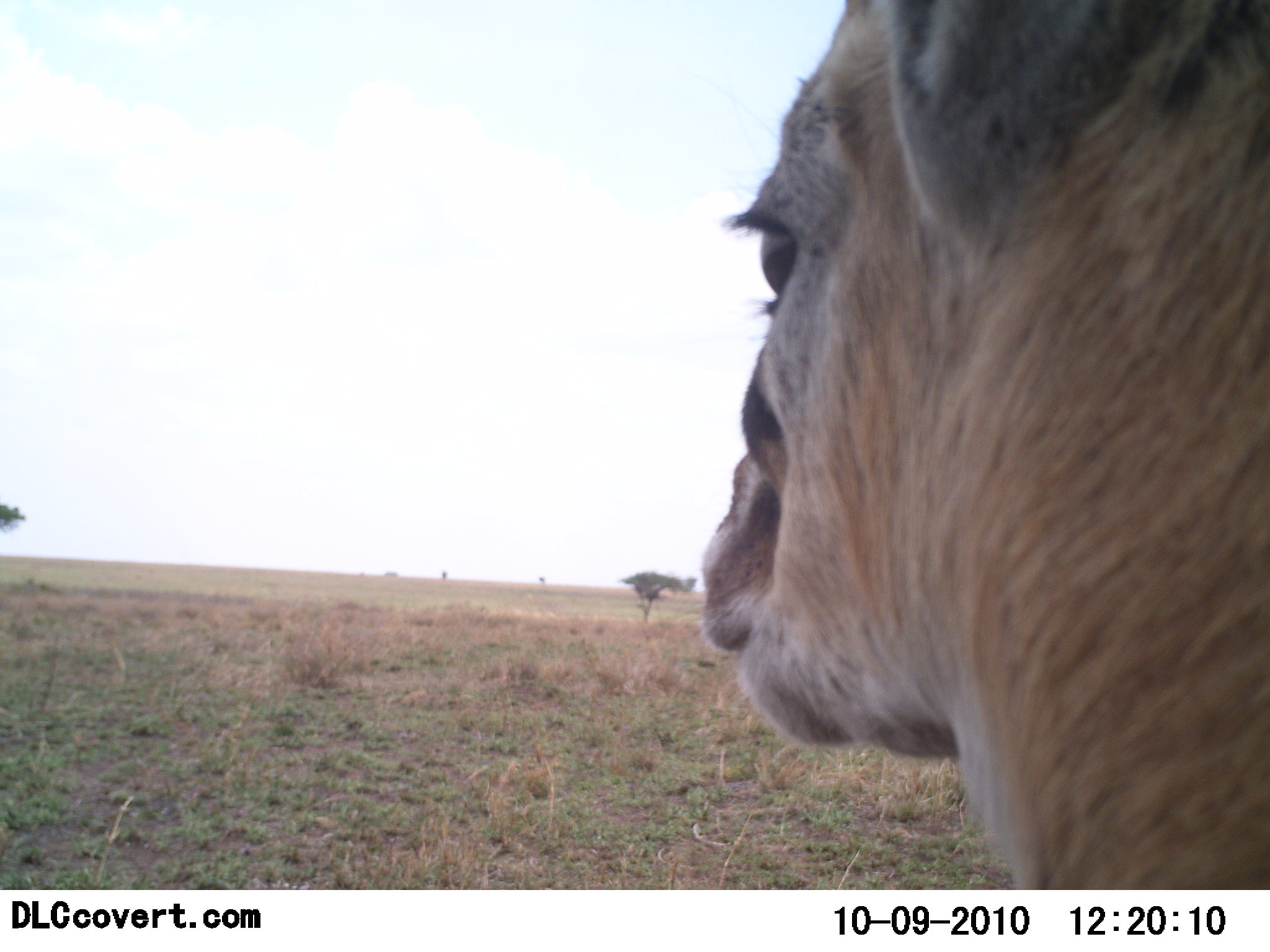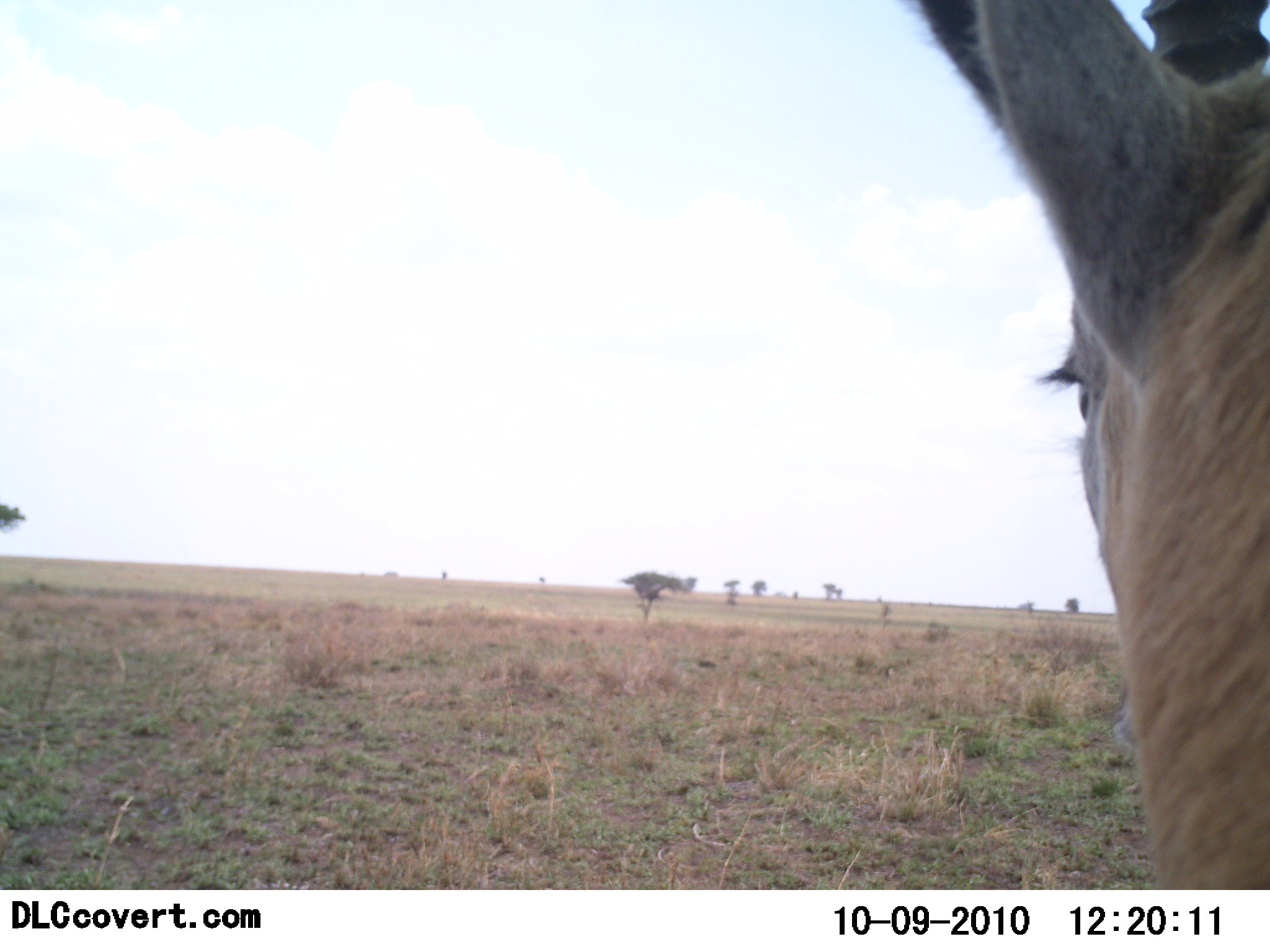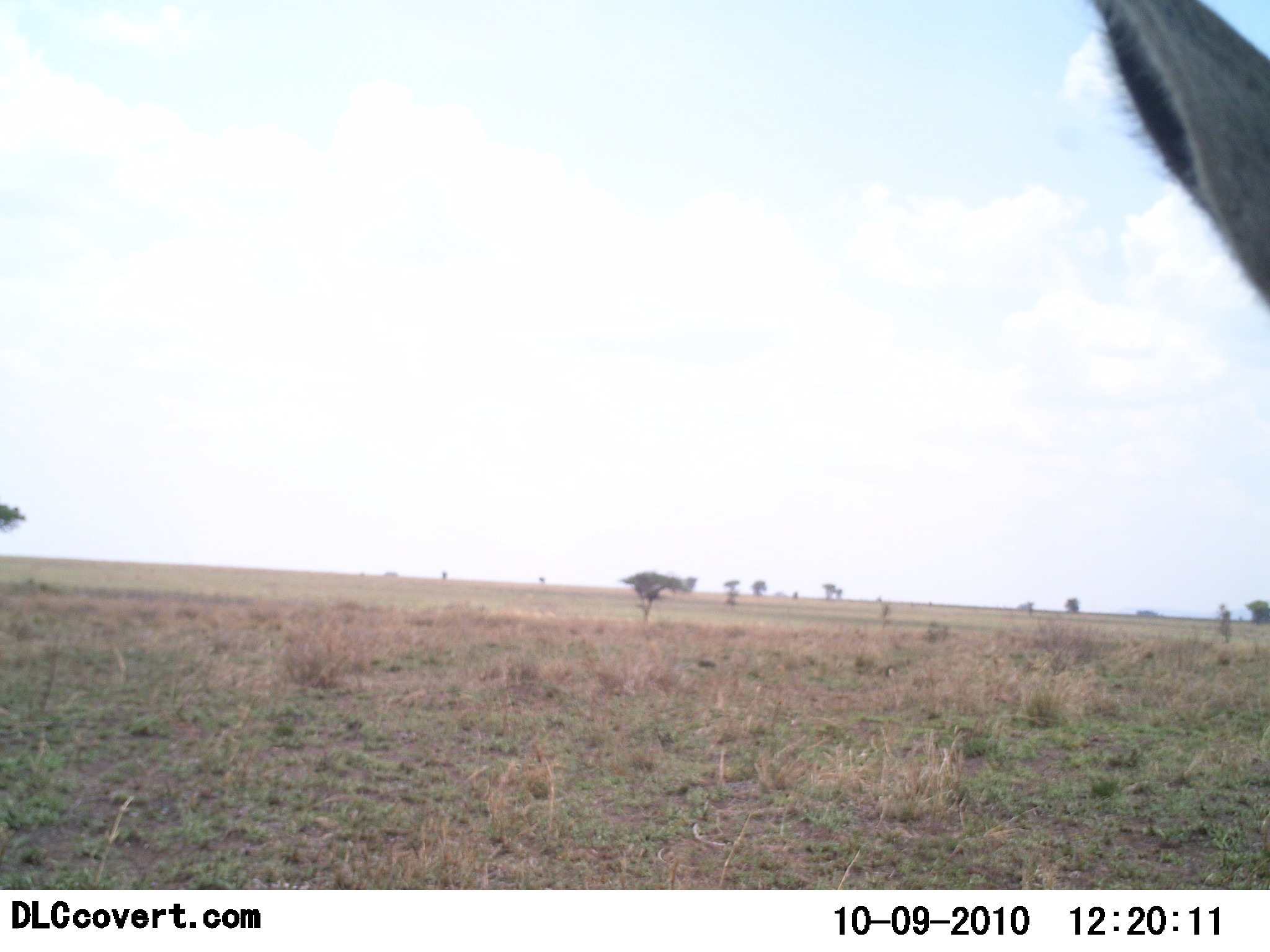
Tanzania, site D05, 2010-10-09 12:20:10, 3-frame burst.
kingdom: Animalia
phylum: Chordata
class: Mammalia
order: Artiodactyla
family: Bovidae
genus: Eudorcas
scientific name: Eudorcas thomsonii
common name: thomson's gazelle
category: gazellethomsons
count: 1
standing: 82%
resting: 9%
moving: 18%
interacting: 0%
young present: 0%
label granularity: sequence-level